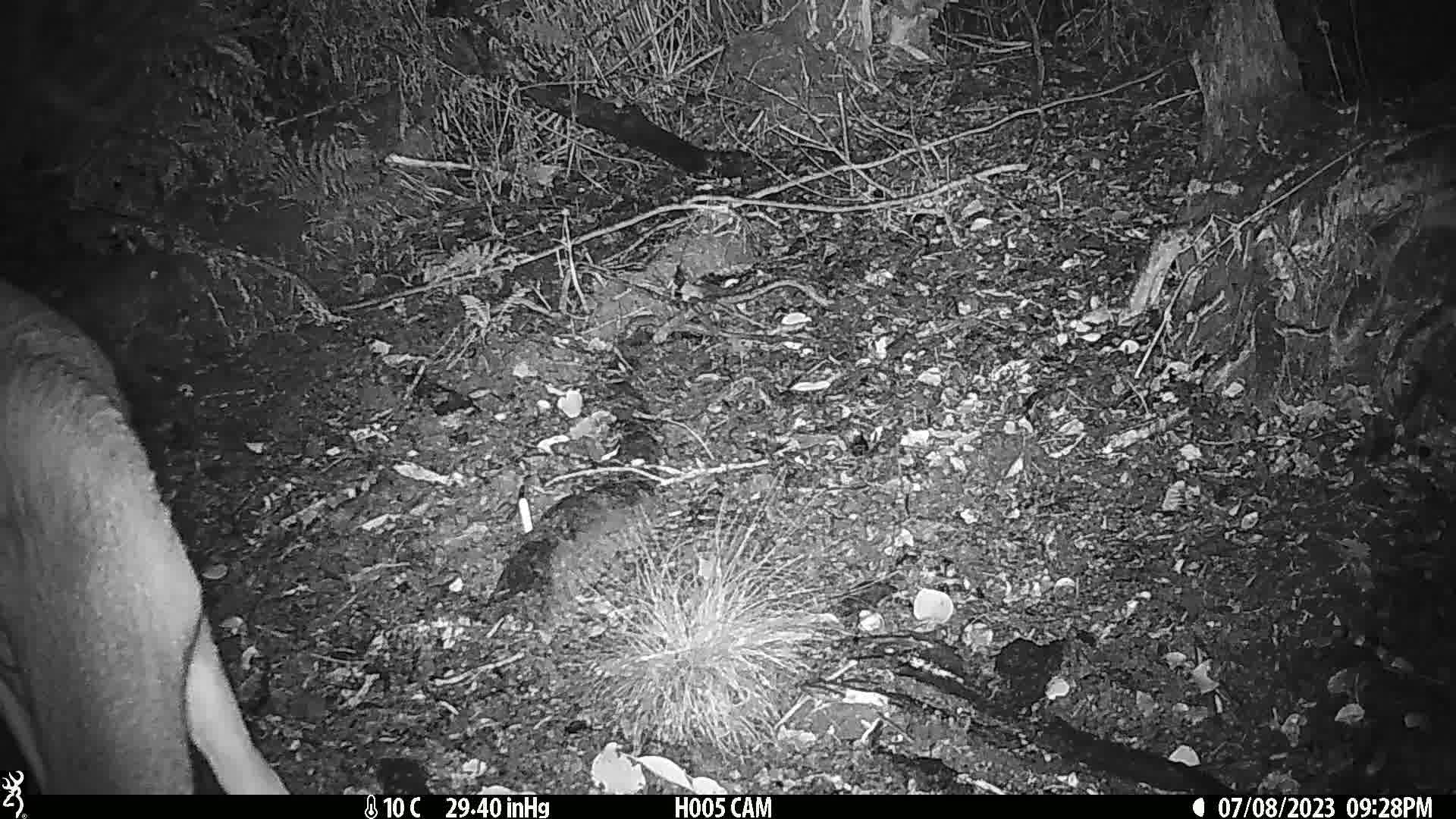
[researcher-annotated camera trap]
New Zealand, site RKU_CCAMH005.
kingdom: Animalia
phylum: Chordata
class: Mammalia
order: Artiodactyla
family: Cervidae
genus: Odocoileus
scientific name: Odocoileus virginianus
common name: white-tailed deer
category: white tailed deer